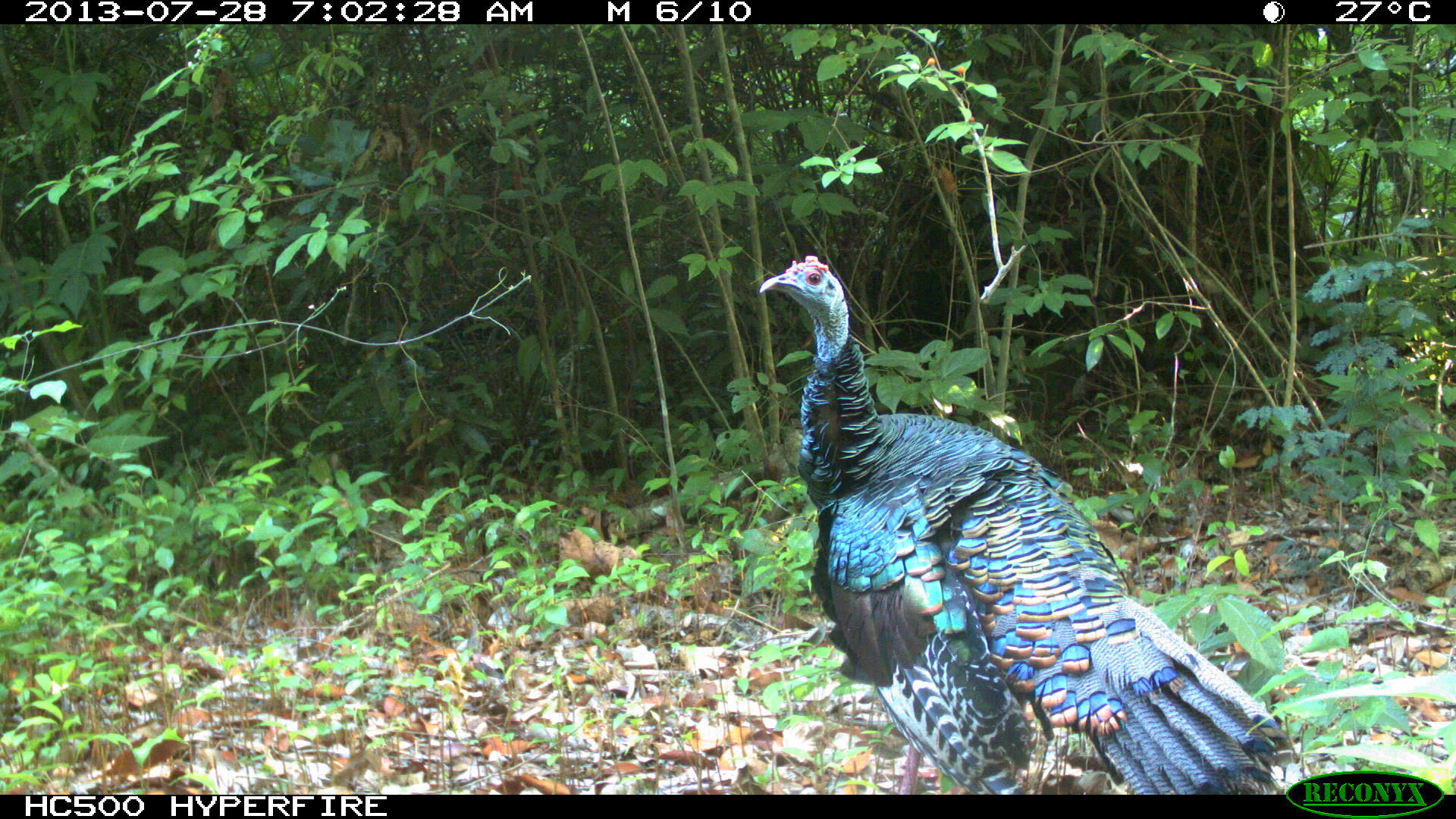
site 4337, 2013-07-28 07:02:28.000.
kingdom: Animalia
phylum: Chordata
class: Aves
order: Galliformes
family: Phasianidae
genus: Meleagris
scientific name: Meleagris ocellata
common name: ocellated turkey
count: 1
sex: male